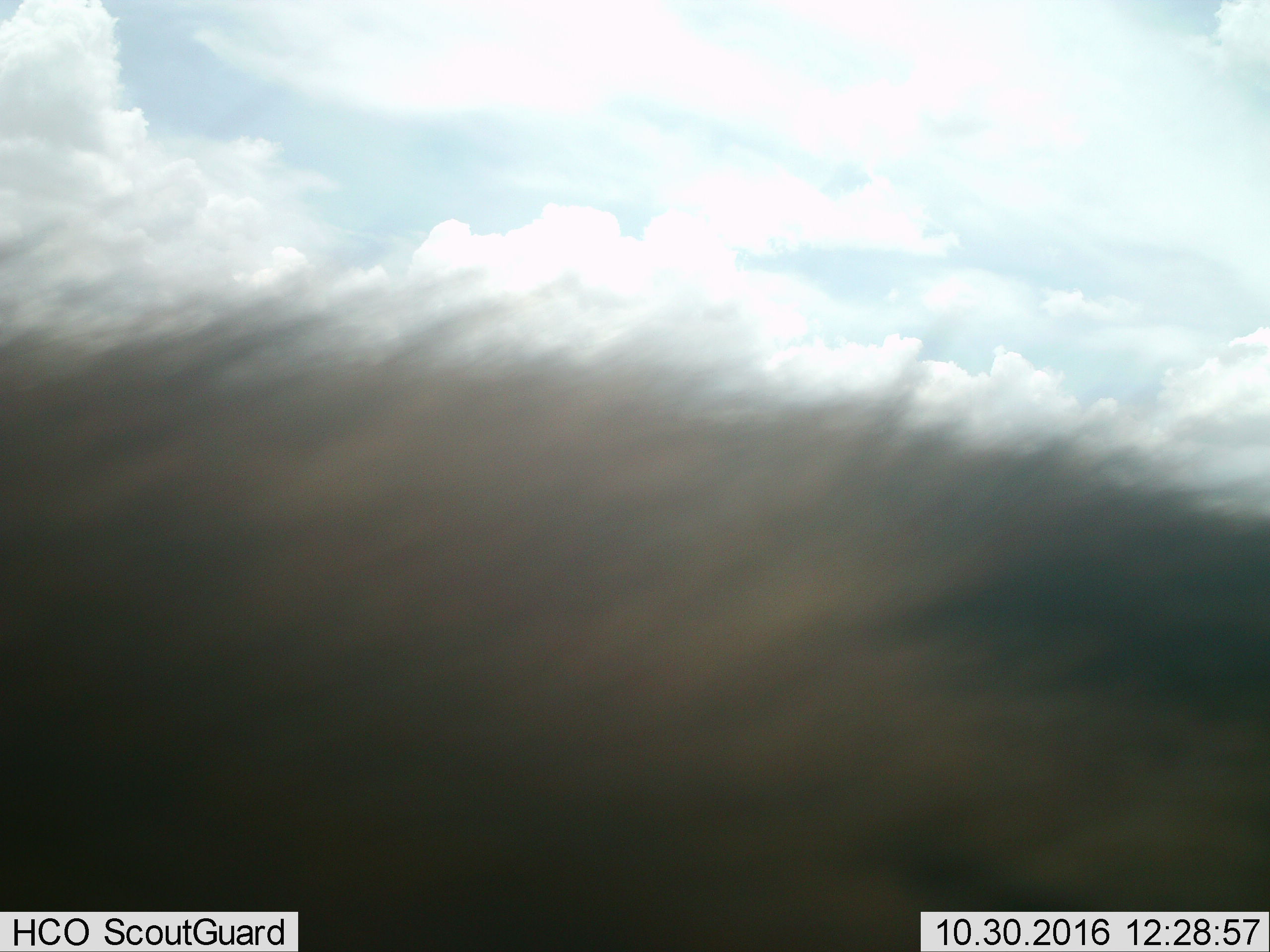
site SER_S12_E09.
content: unidentified animal